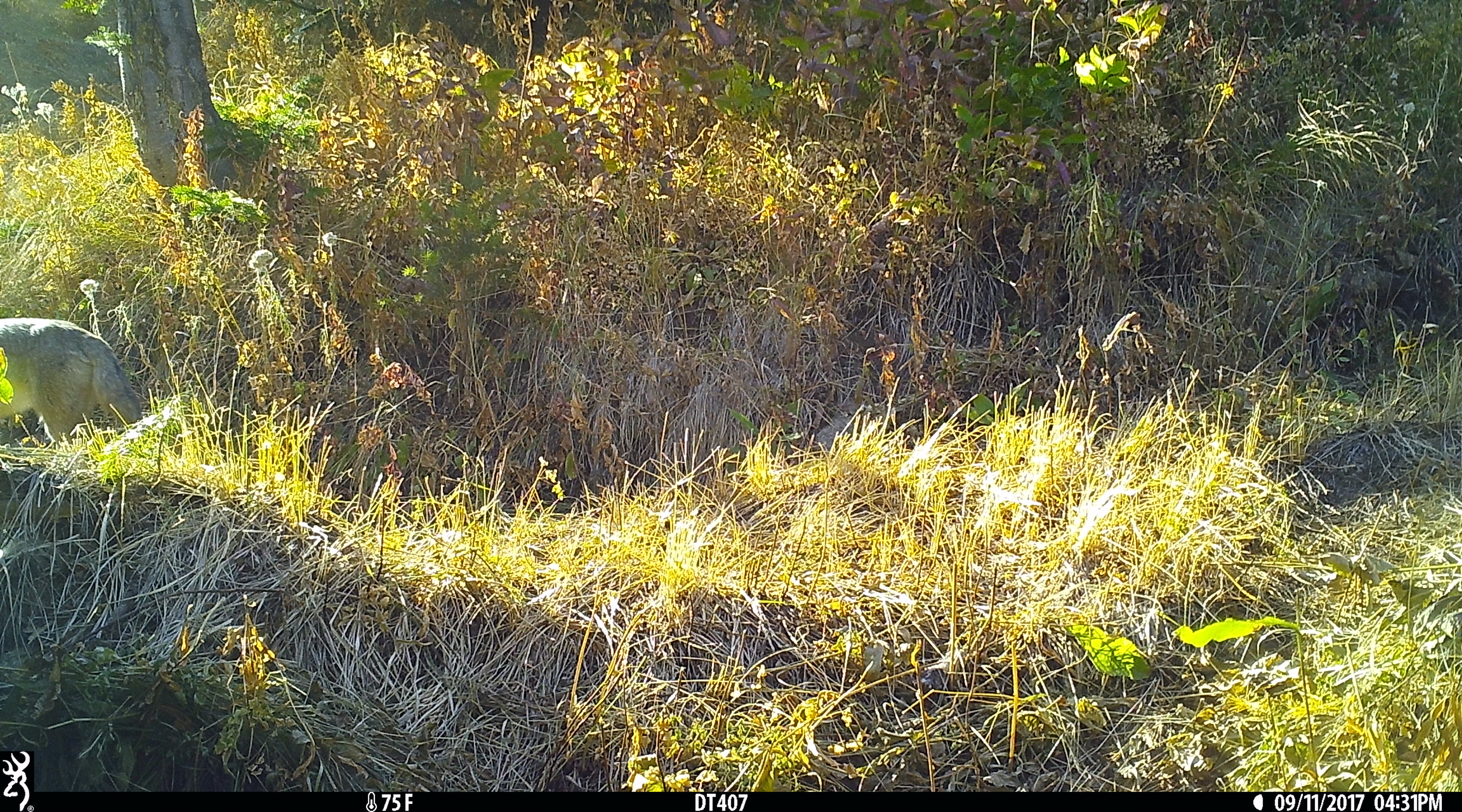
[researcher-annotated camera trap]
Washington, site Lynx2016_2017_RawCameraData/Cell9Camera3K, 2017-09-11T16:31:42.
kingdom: Animalia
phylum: Chordata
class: Mammalia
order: Carnivora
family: Canidae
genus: Canis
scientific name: Canis latrans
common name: coyote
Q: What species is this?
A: Canis latrans (coyote).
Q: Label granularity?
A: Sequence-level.